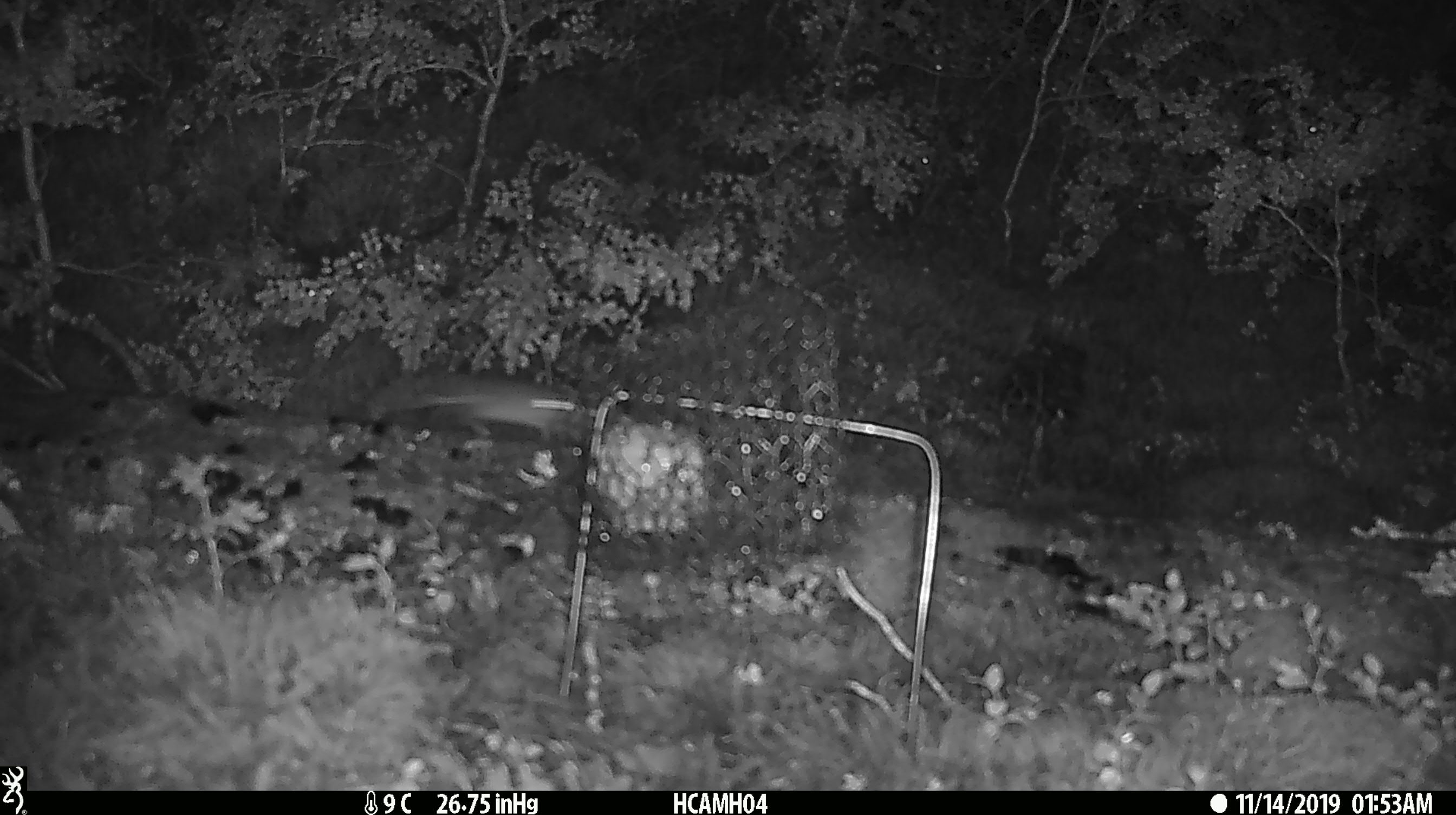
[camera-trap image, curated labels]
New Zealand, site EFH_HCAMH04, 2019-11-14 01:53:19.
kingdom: Animalia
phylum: Chordata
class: Mammalia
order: Rodentia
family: Muridae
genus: Mus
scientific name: Mus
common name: mouse